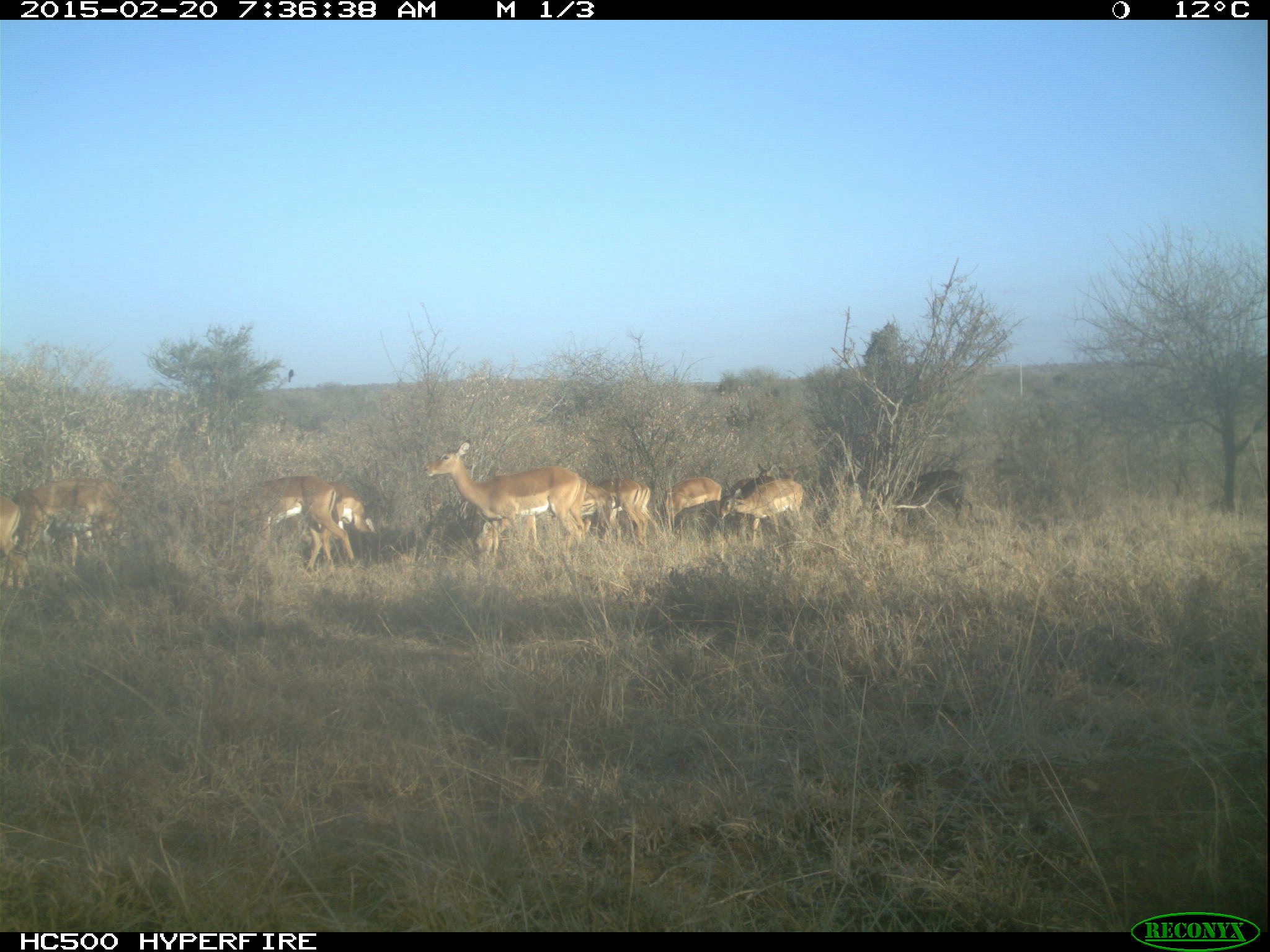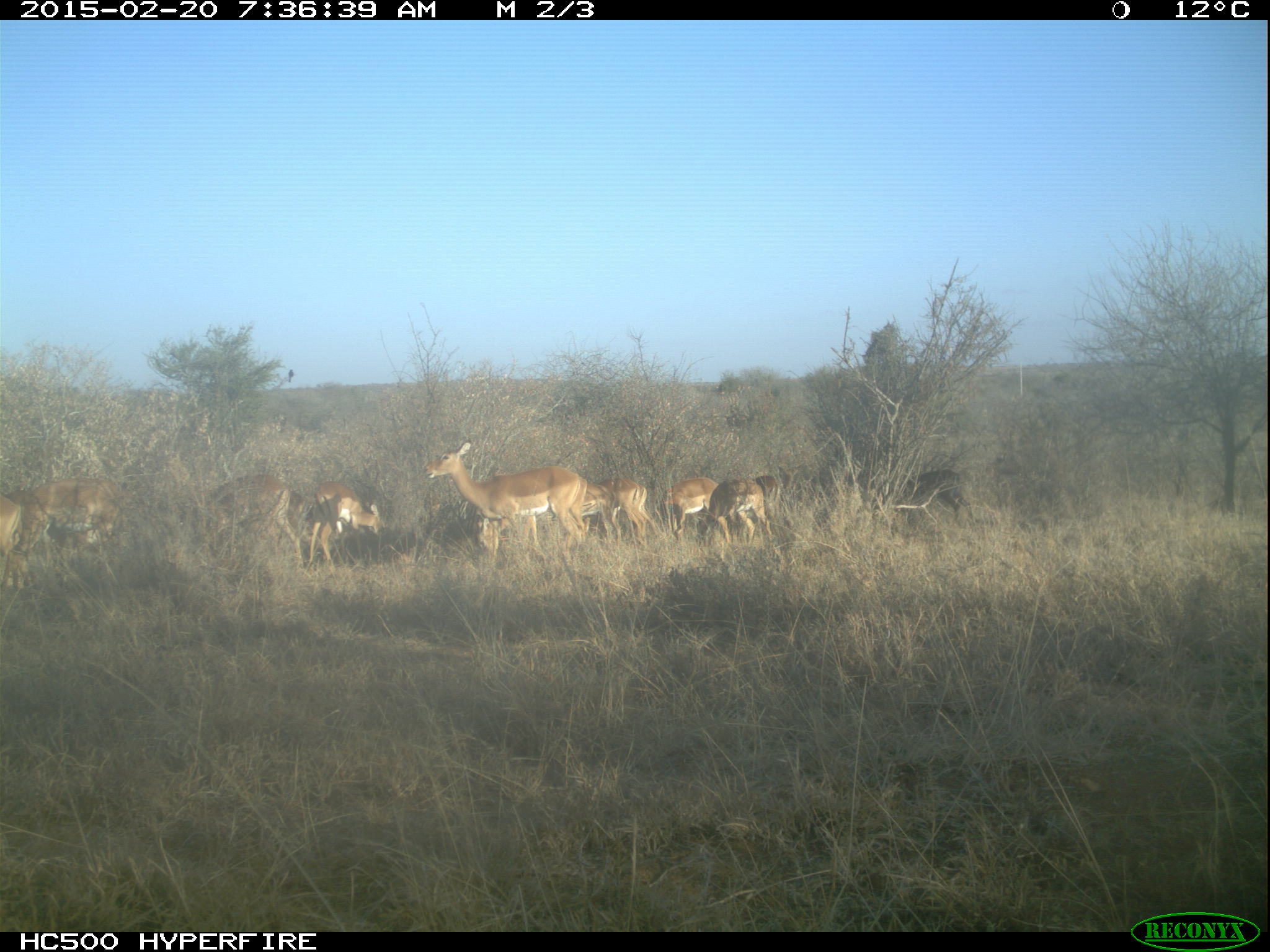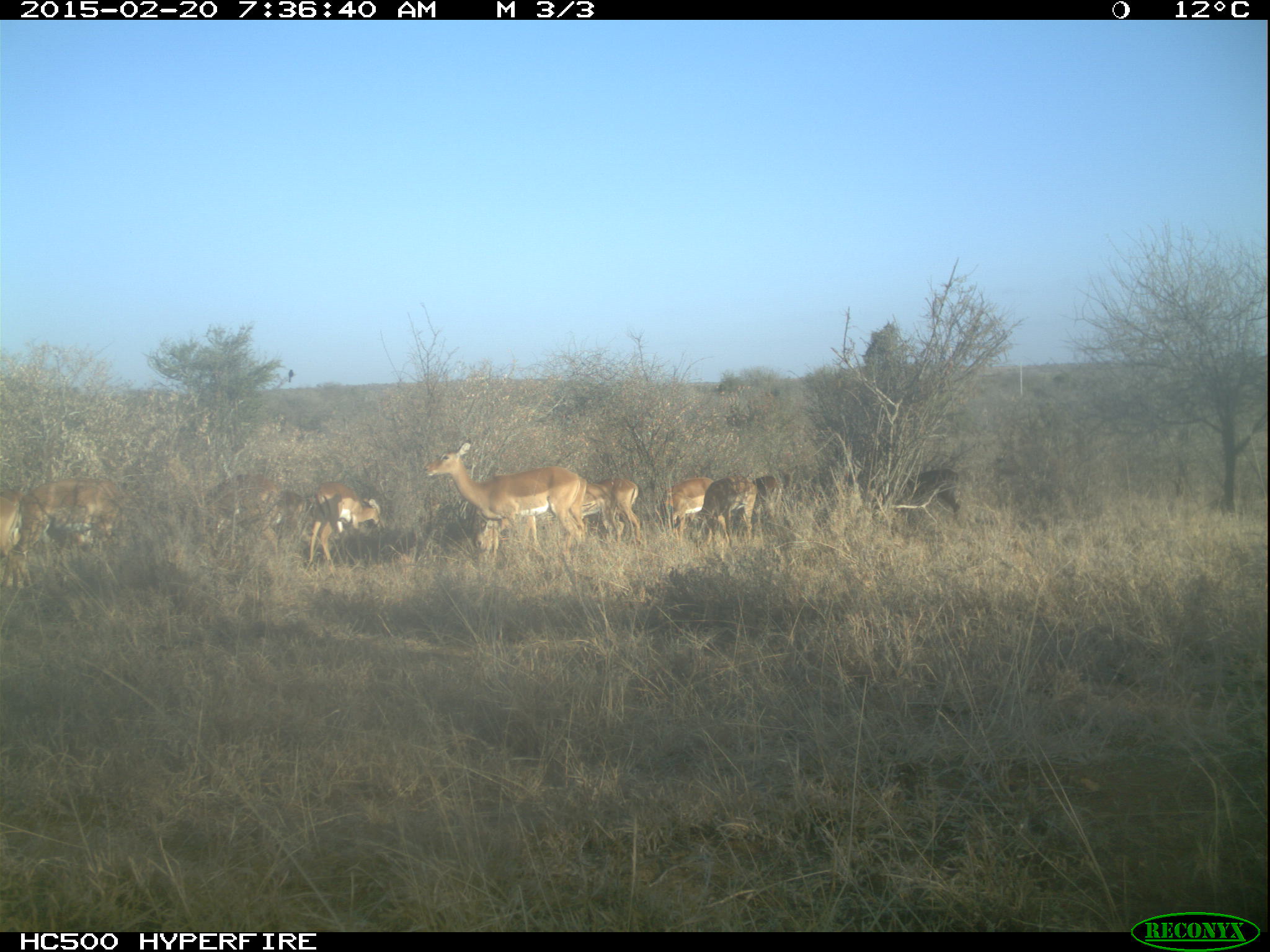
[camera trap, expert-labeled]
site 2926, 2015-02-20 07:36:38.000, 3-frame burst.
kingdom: Animalia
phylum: Chordata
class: Mammalia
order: Artiodactyla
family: Bovidae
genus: Aepyceros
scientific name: Aepyceros melampus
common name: impala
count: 13